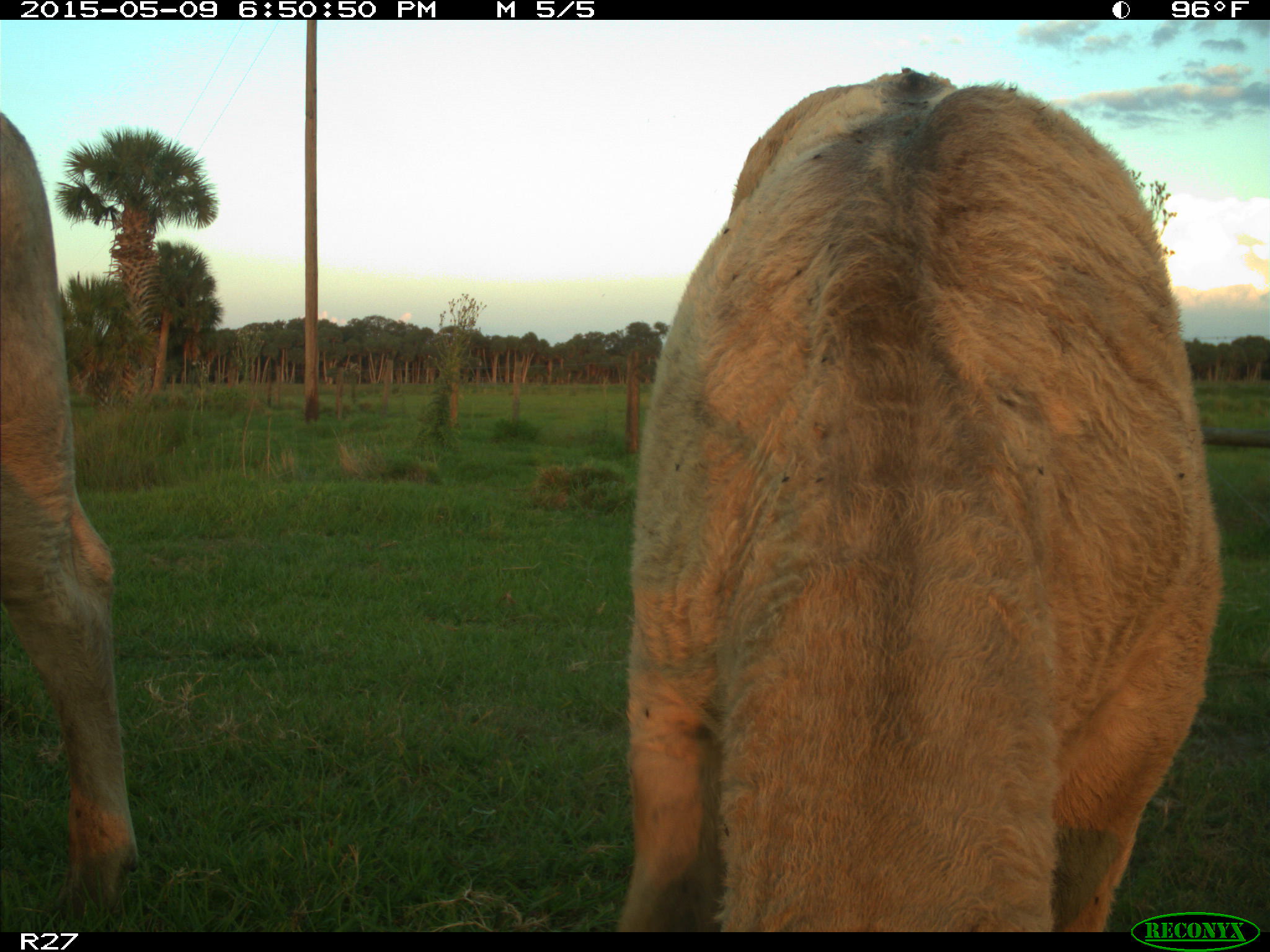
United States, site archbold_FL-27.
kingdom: Animalia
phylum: Chordata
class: Mammalia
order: Artiodactyla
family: Bovidae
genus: Bos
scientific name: Bos taurus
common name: domestic cow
Bos taurus (domestic cow).